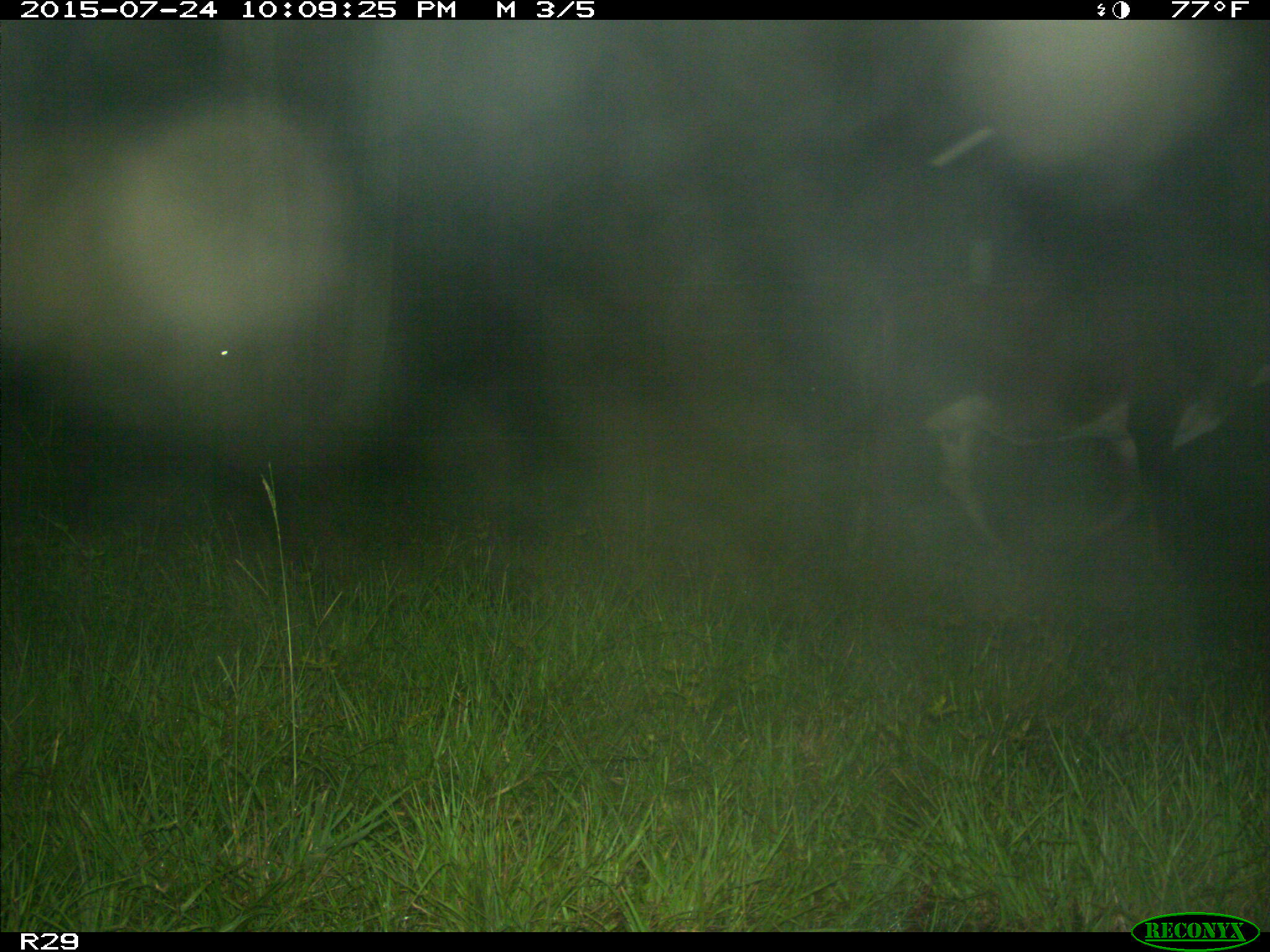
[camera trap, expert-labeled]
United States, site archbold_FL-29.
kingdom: Animalia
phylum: Chordata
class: Mammalia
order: Artiodactyla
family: Bovidae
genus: Bos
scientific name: Bos taurus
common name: domestic cow